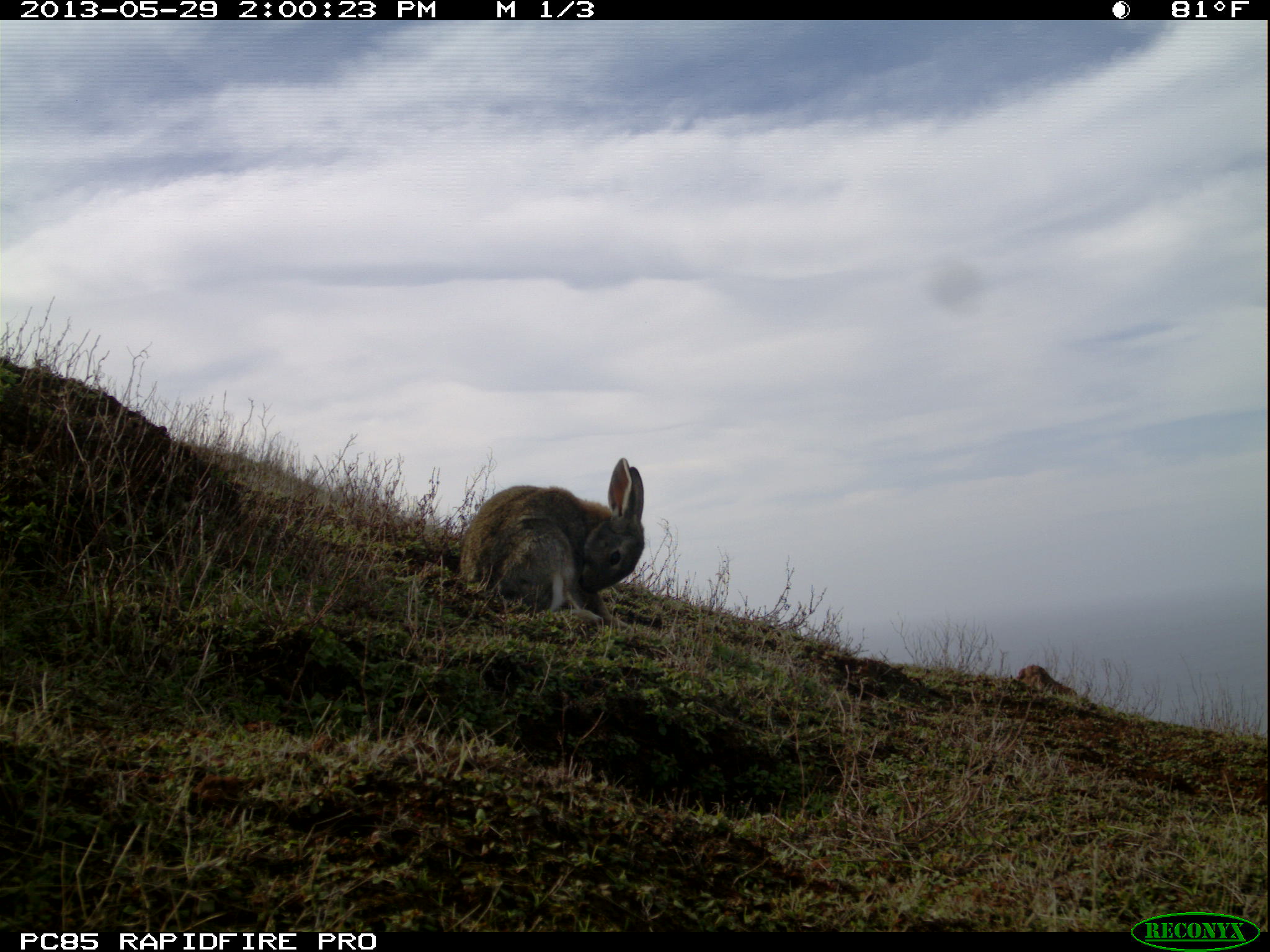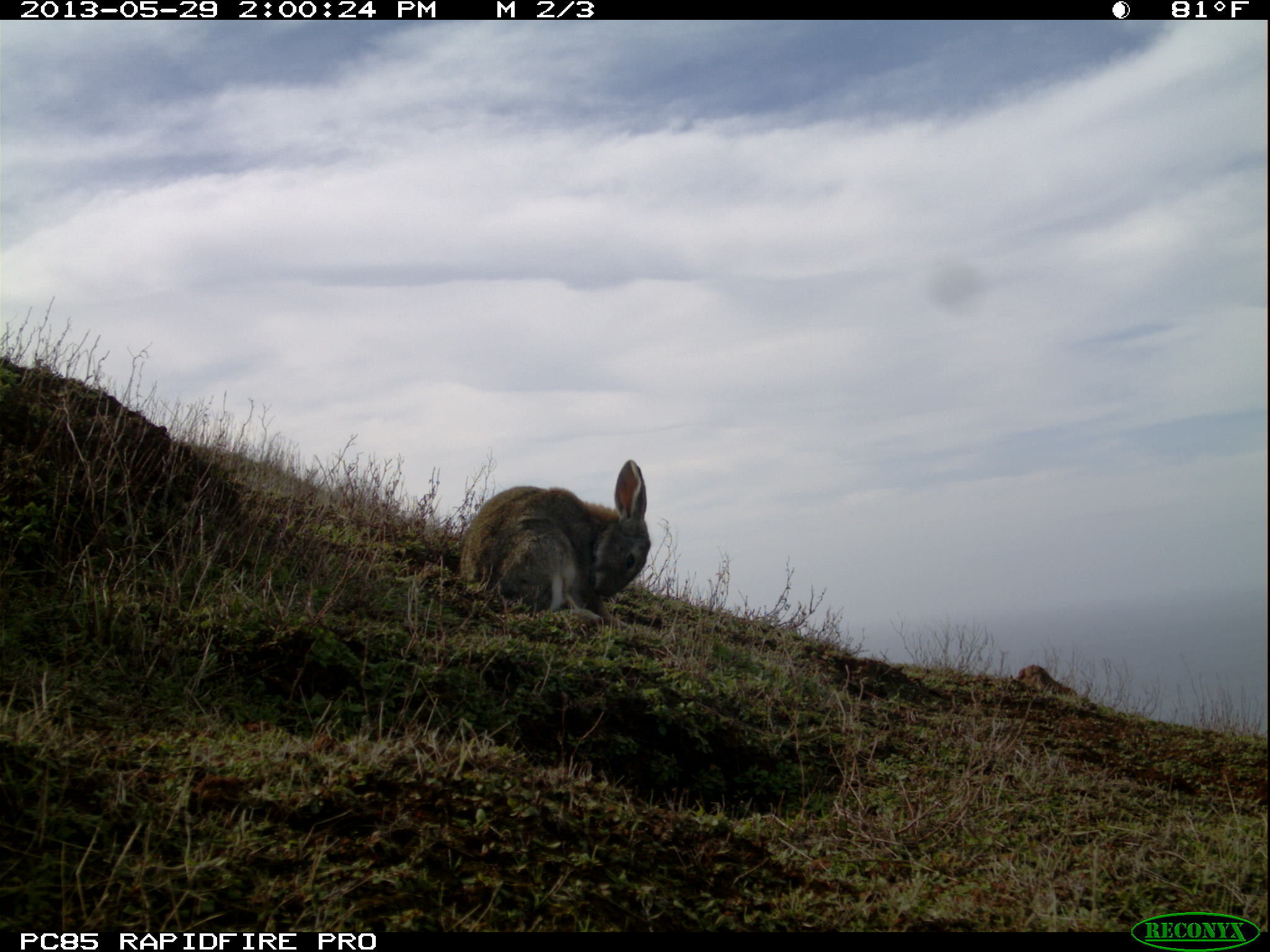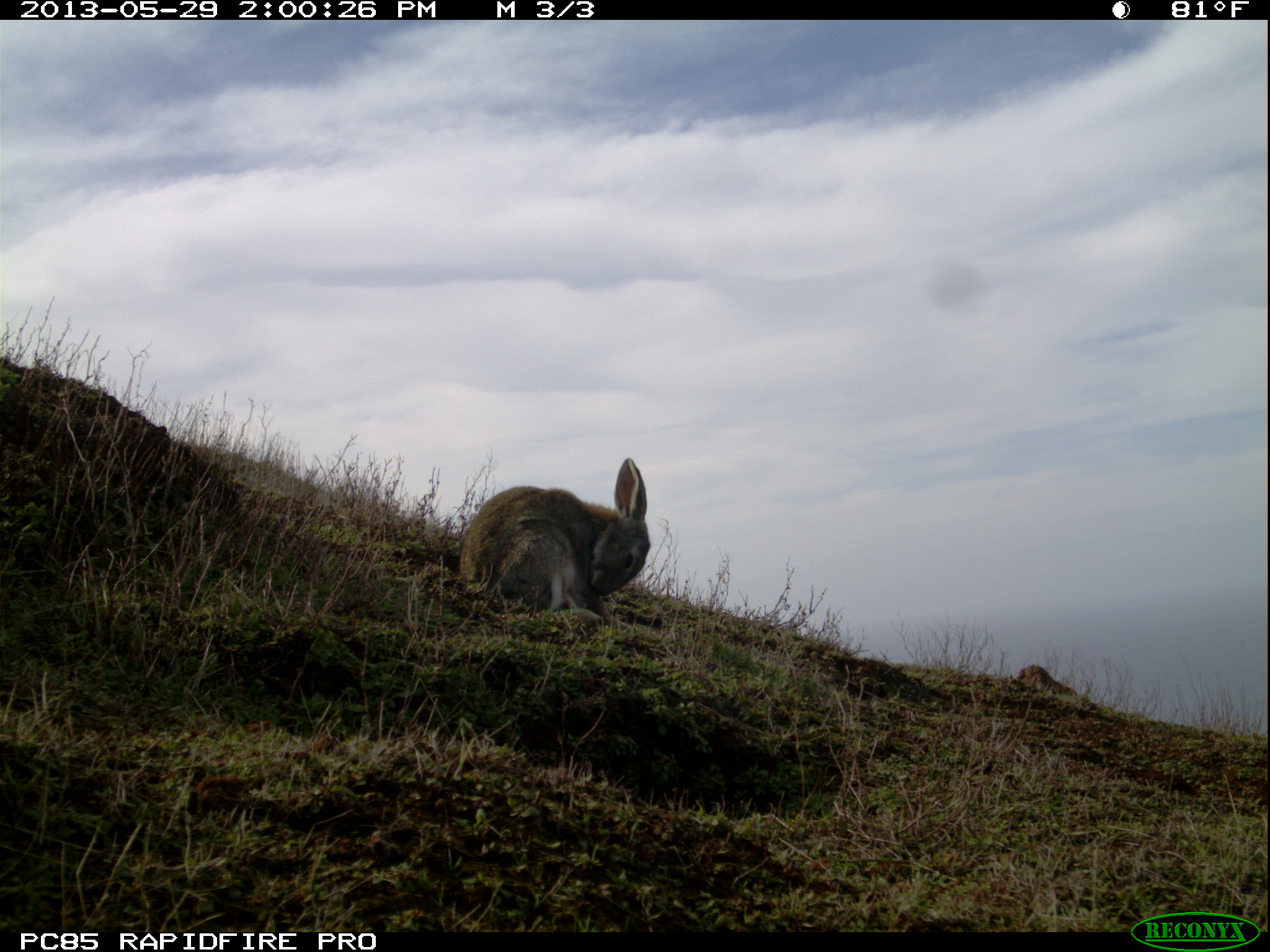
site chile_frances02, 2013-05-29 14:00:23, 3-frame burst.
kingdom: Animalia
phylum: Chordata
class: Mammalia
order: Lagomorpha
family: Leporidae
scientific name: Leporidae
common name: rabbits and hares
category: rabbit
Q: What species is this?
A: Rabbit (rabbits and hares) (Leporidae).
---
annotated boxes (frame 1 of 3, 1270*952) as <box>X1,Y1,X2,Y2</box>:
rabbit: <box>437,456,645,632</box>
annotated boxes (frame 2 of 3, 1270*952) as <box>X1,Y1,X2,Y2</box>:
rabbit: <box>449,460,650,628</box>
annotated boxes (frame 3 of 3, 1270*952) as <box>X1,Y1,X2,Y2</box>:
rabbit: <box>446,457,649,630</box>